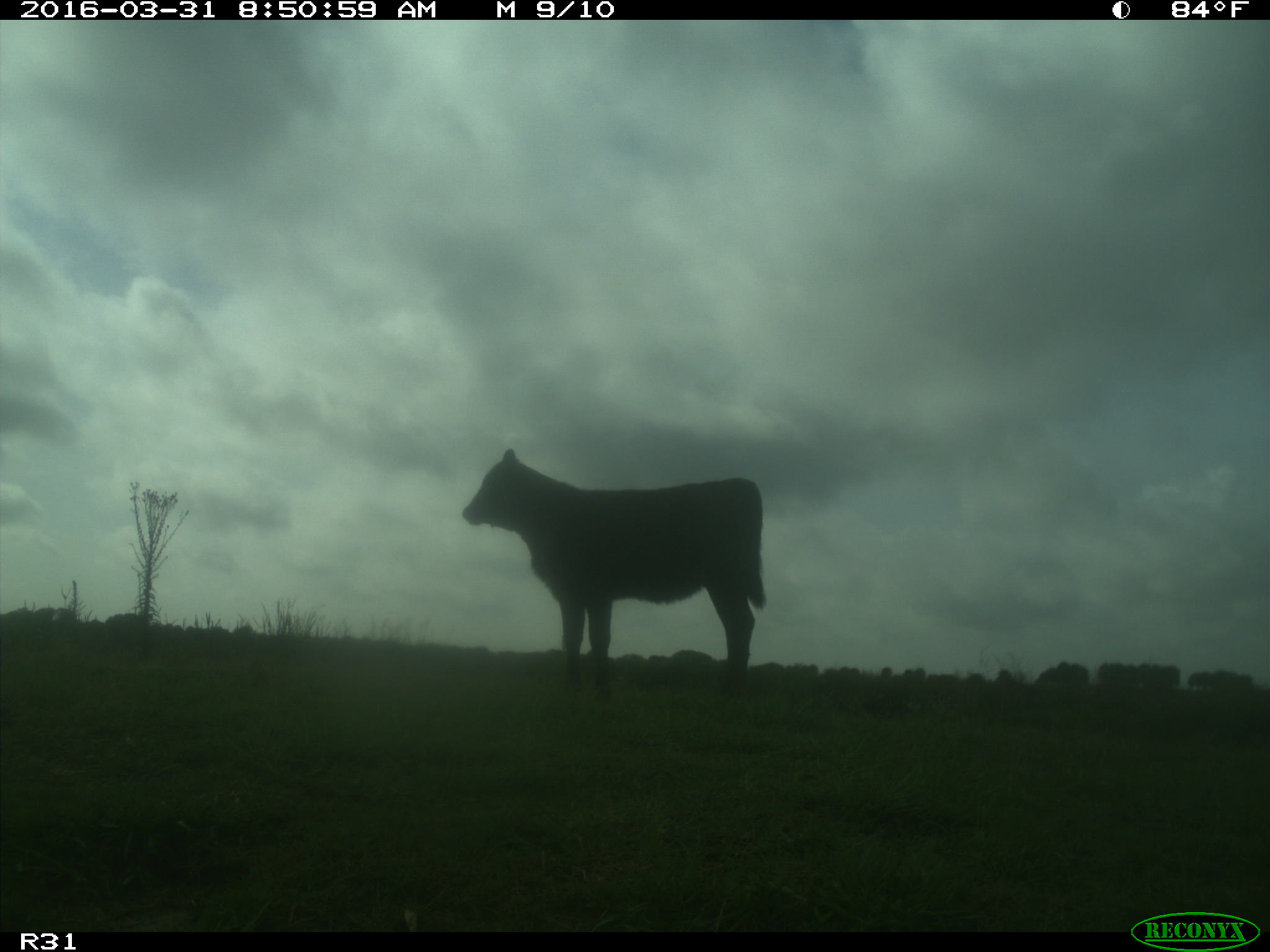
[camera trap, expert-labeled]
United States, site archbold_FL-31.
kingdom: Animalia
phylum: Chordata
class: Mammalia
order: Artiodactyla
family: Bovidae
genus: Bos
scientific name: Bos taurus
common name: domestic cow